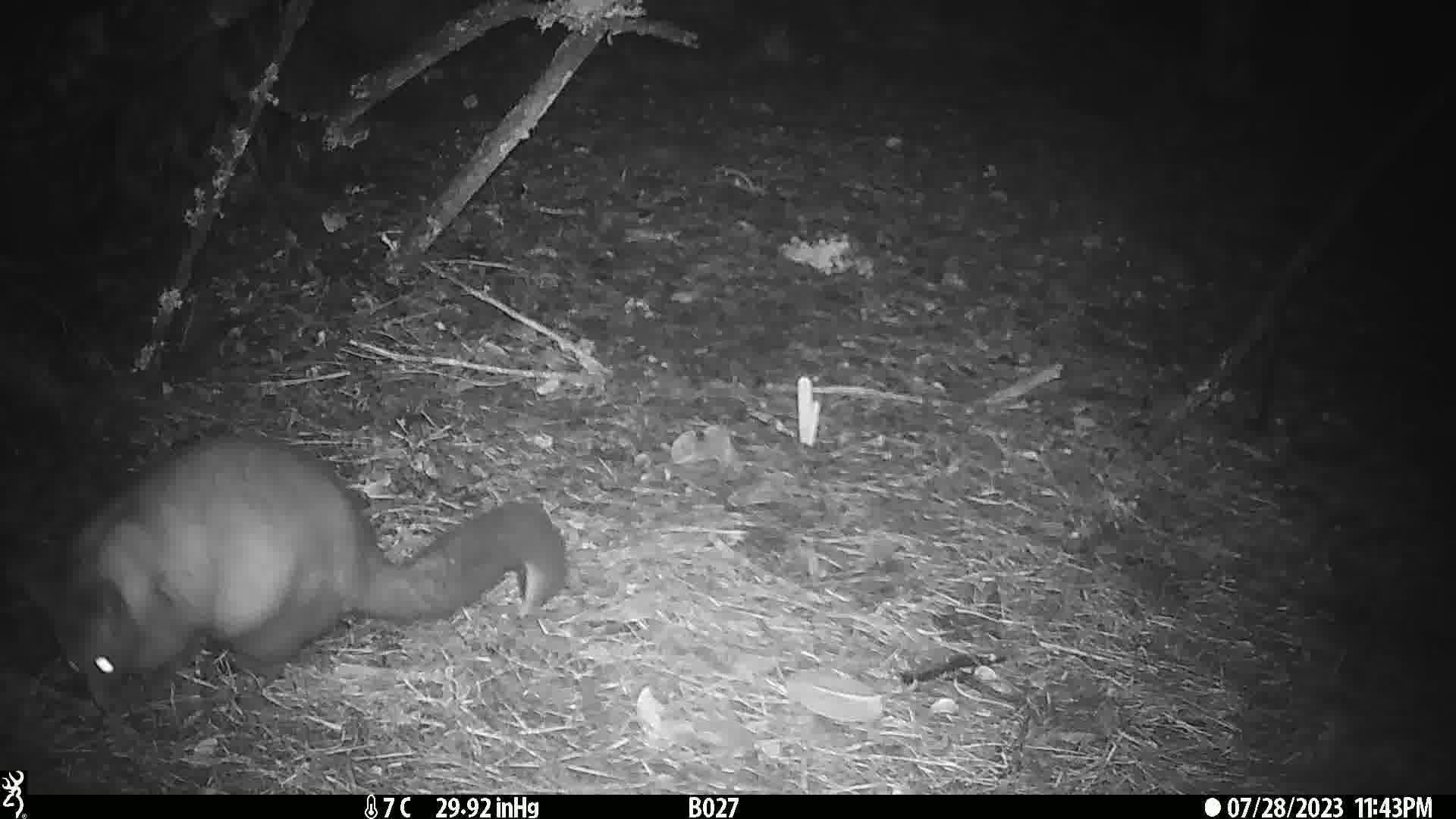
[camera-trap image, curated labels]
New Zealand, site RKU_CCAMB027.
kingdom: Animalia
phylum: Chordata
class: Mammalia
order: Diprotodontia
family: Phalangeridae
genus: Trichosurus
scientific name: Trichosurus vulpecula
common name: common brushtail possum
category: possum